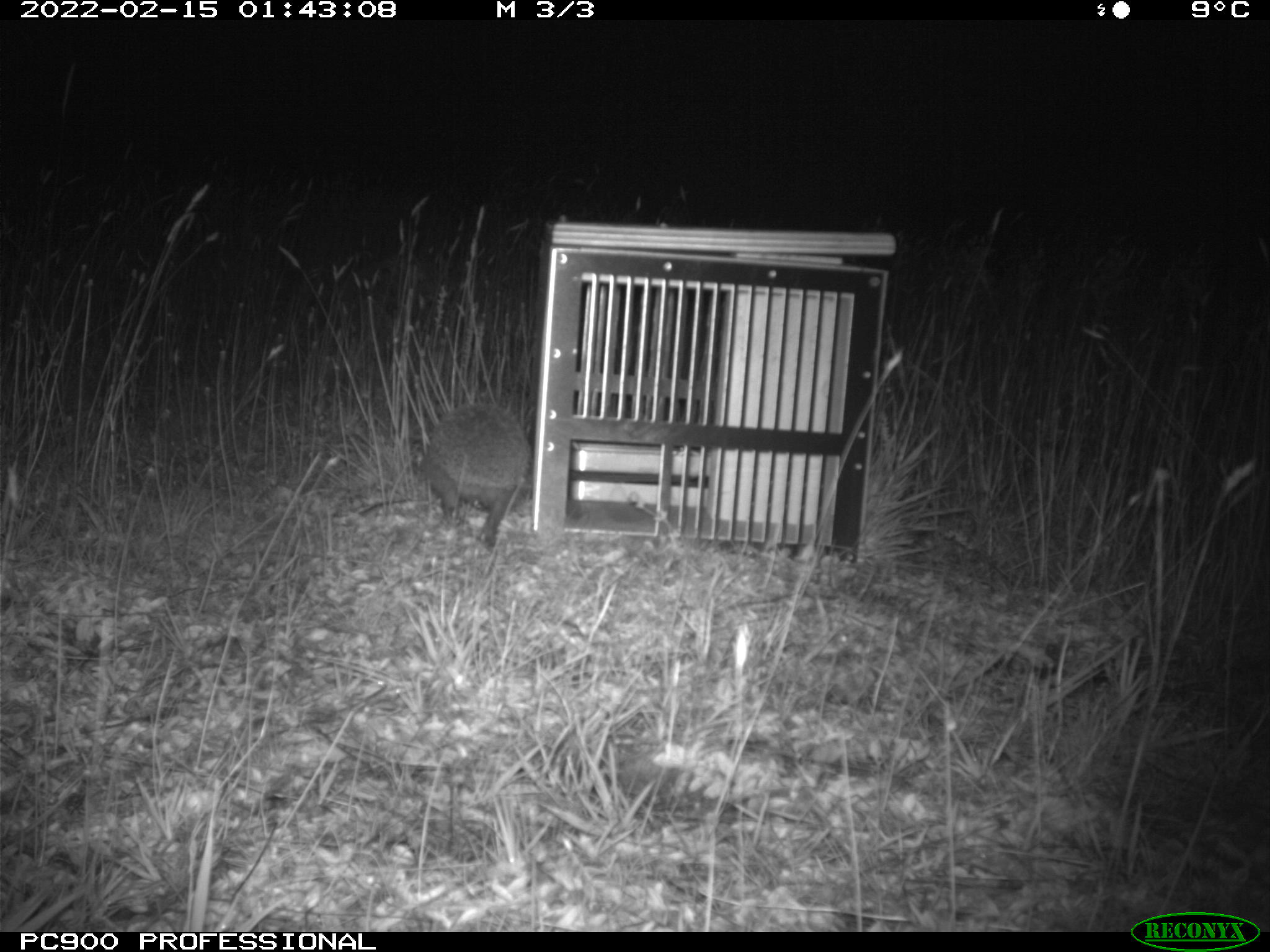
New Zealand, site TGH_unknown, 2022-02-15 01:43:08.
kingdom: Animalia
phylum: Chordata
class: Mammalia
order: Eulipotyphla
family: Erinaceidae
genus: Erinaceus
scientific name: Erinaceus europaeus europaeus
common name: european hedgehog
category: hedgehog